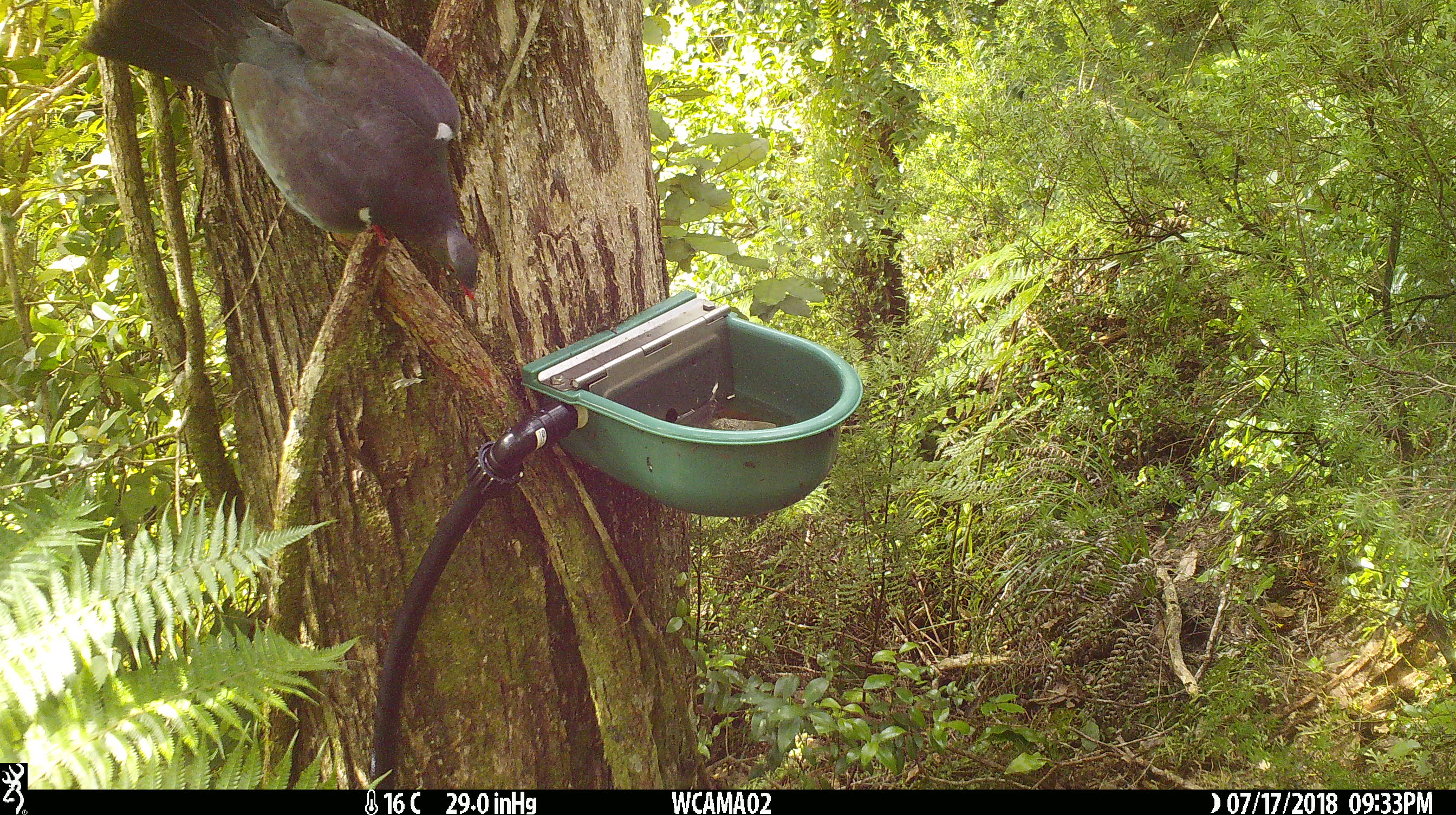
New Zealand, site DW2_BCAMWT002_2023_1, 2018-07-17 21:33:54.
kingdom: Animalia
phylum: Chordata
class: Aves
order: Columbiformes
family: Columbidae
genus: Hemiphaga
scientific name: Hemiphaga novaeseelandiae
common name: new zealand pigeon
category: kereru